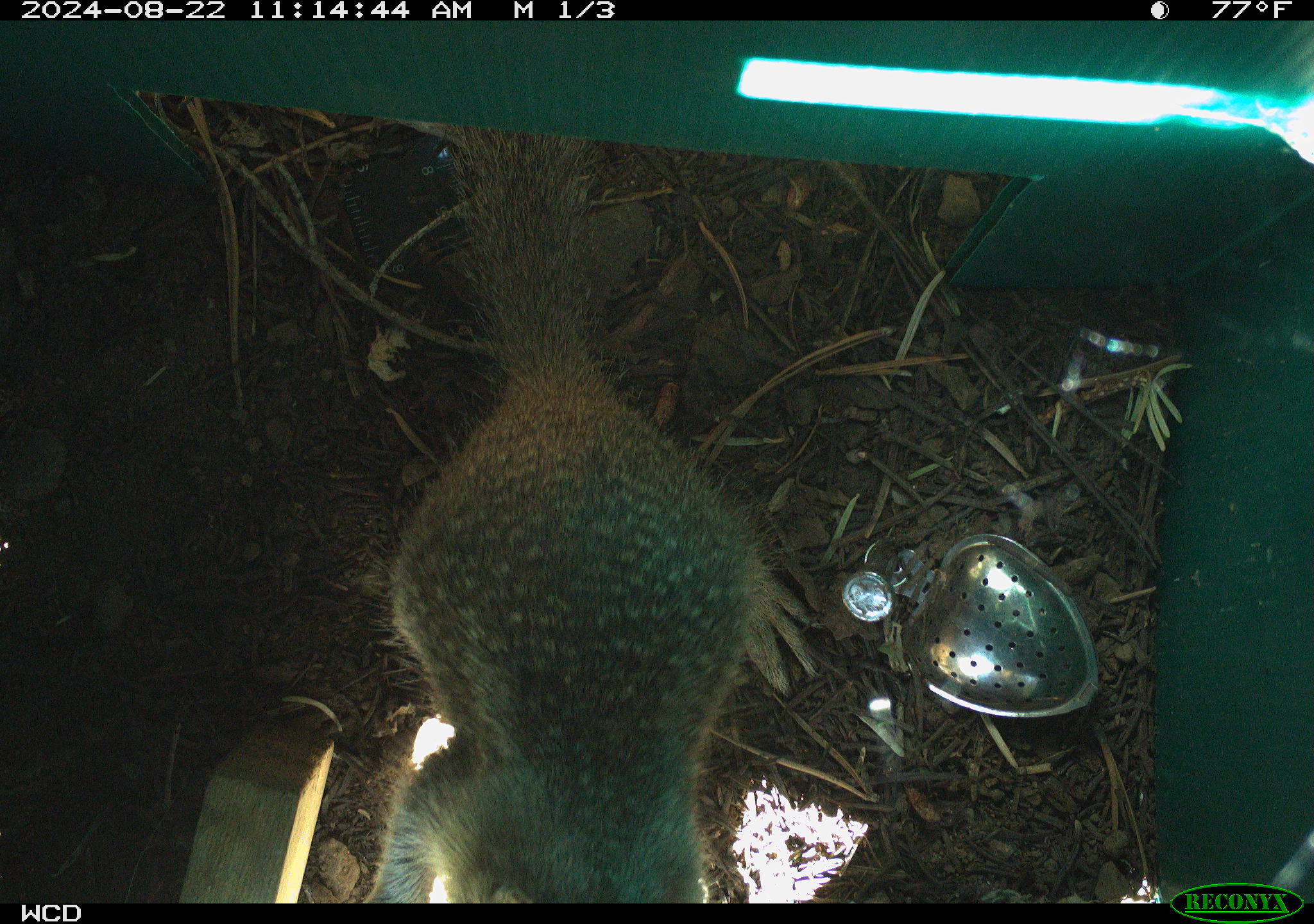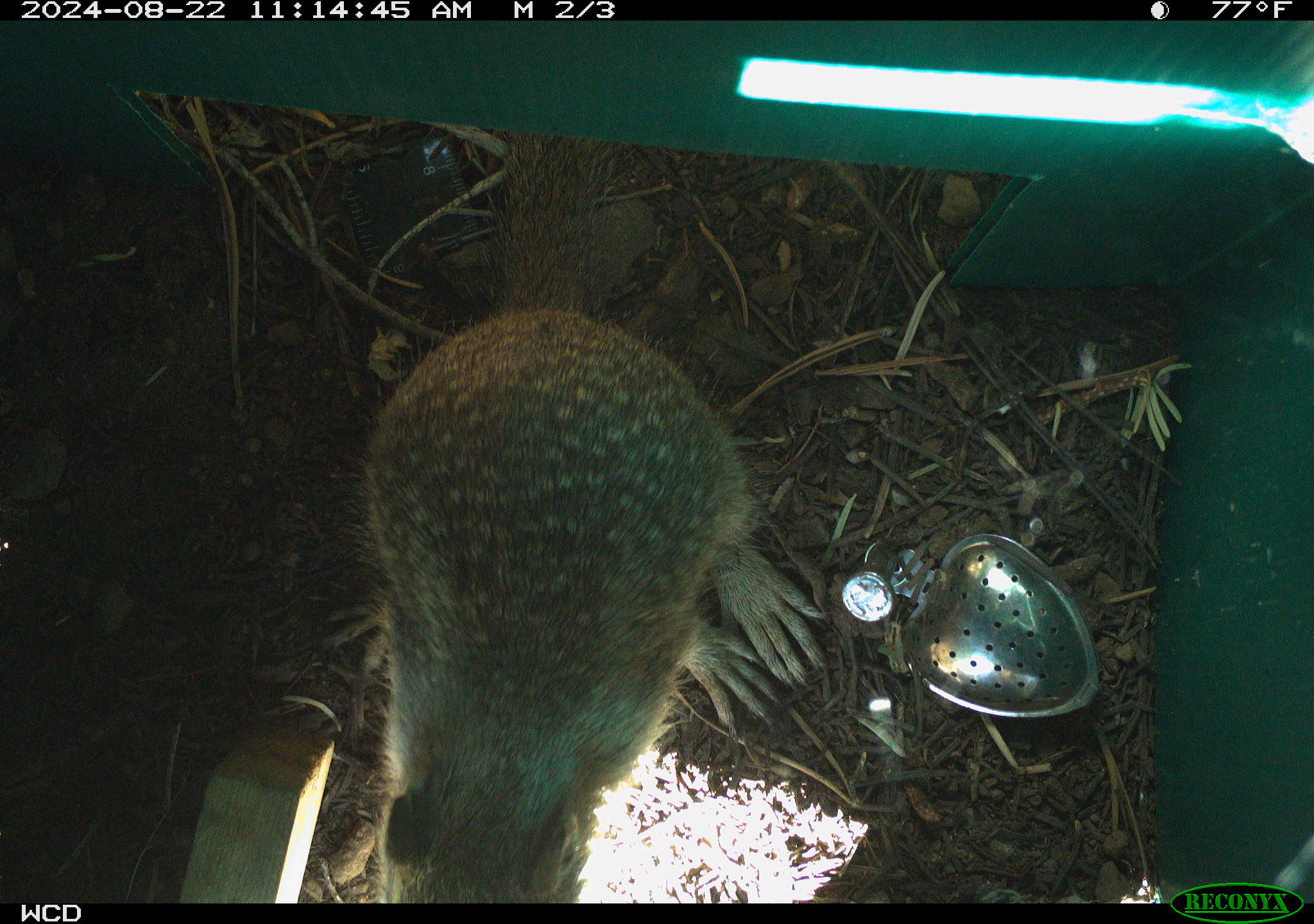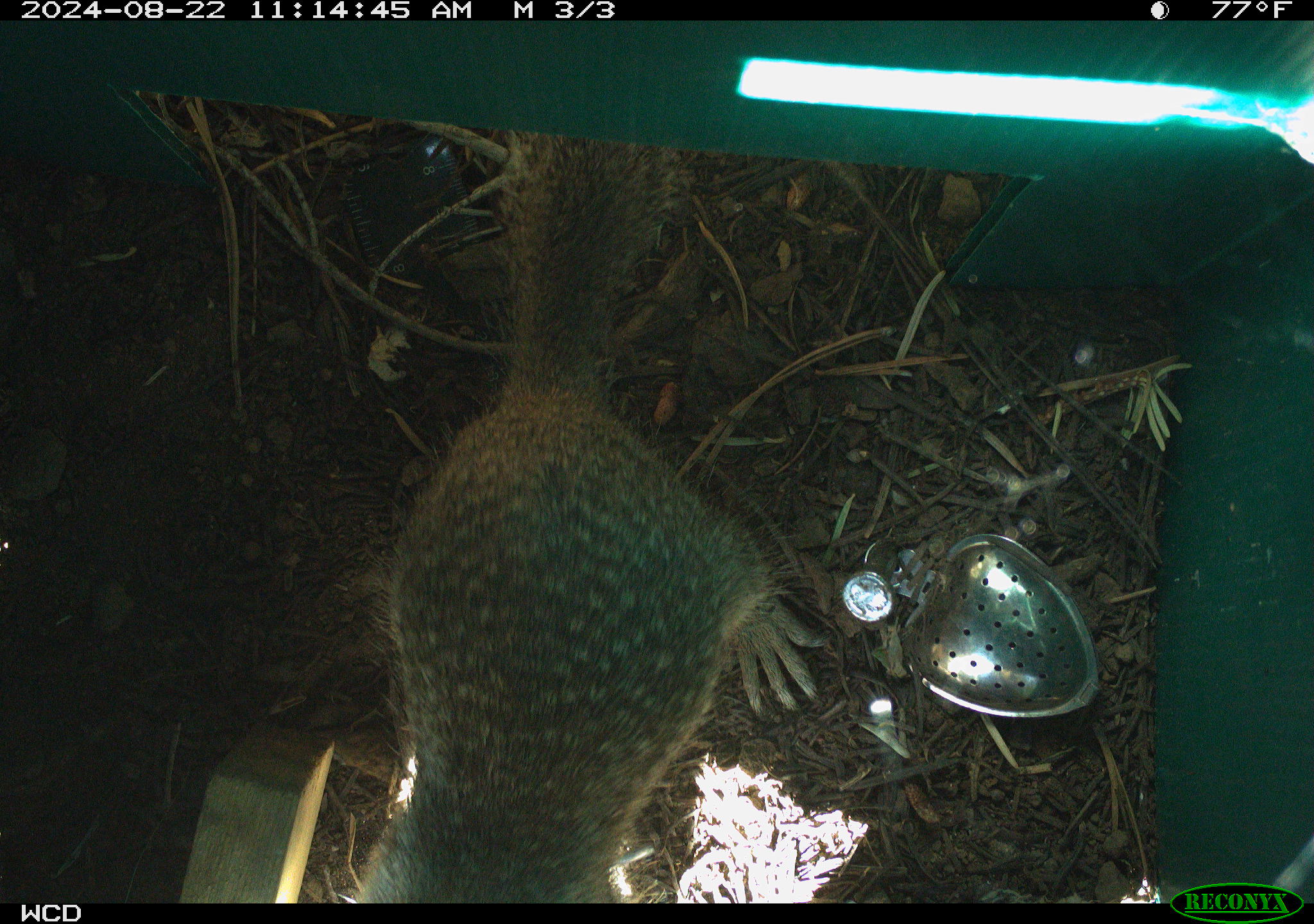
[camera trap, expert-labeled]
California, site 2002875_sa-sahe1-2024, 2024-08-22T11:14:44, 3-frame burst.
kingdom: Animalia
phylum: Chordata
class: Mammalia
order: Rodentia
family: Sciuridae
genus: Otospermophilus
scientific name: Otospermophilus beecheyi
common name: california ground squirrel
California ground squirrel (Otospermophilus beecheyi).